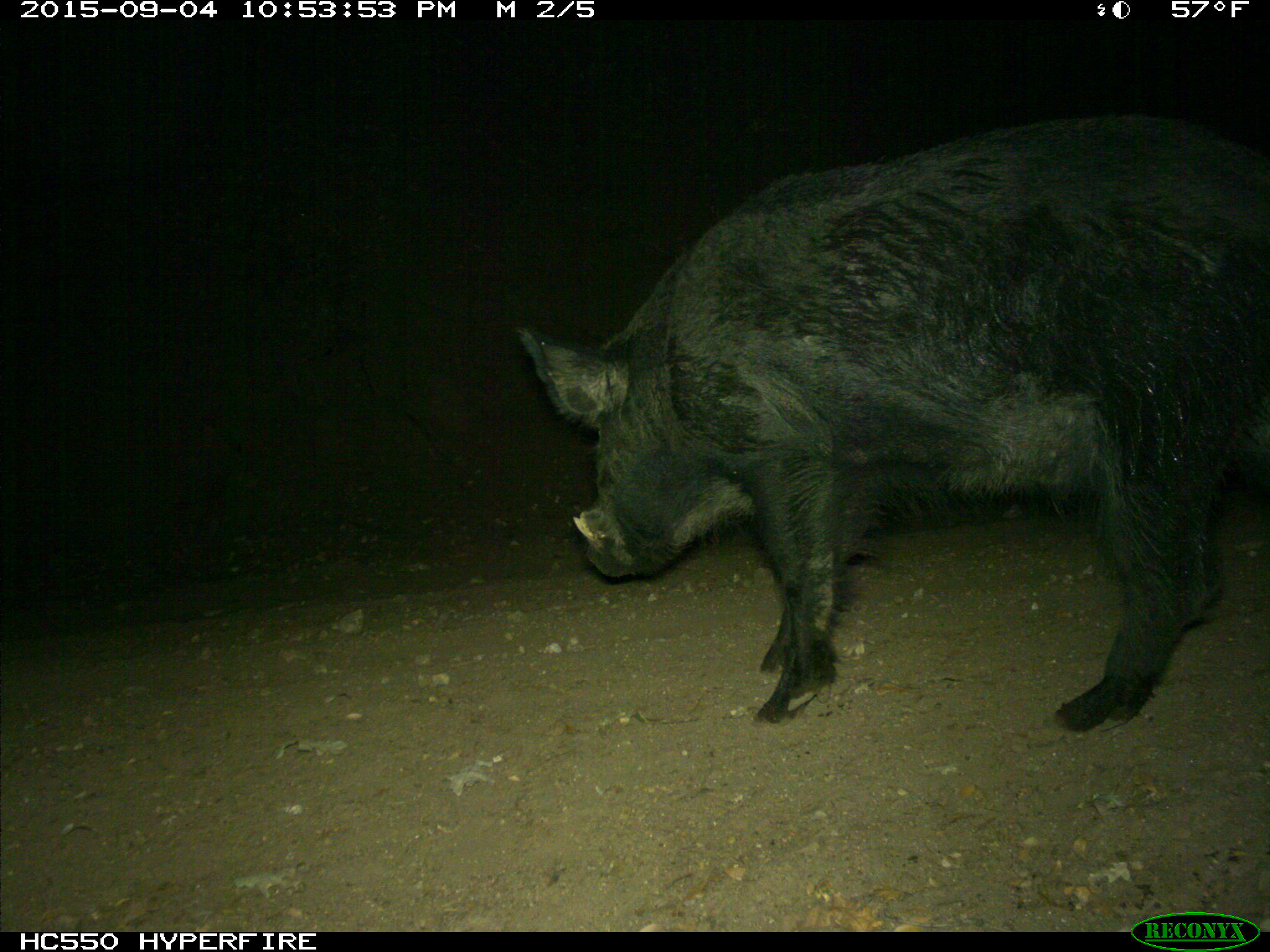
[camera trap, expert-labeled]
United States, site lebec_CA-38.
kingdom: Animalia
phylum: Chordata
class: Mammalia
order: Artiodactyla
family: Suidae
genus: Sus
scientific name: Sus scrofa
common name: wild boar